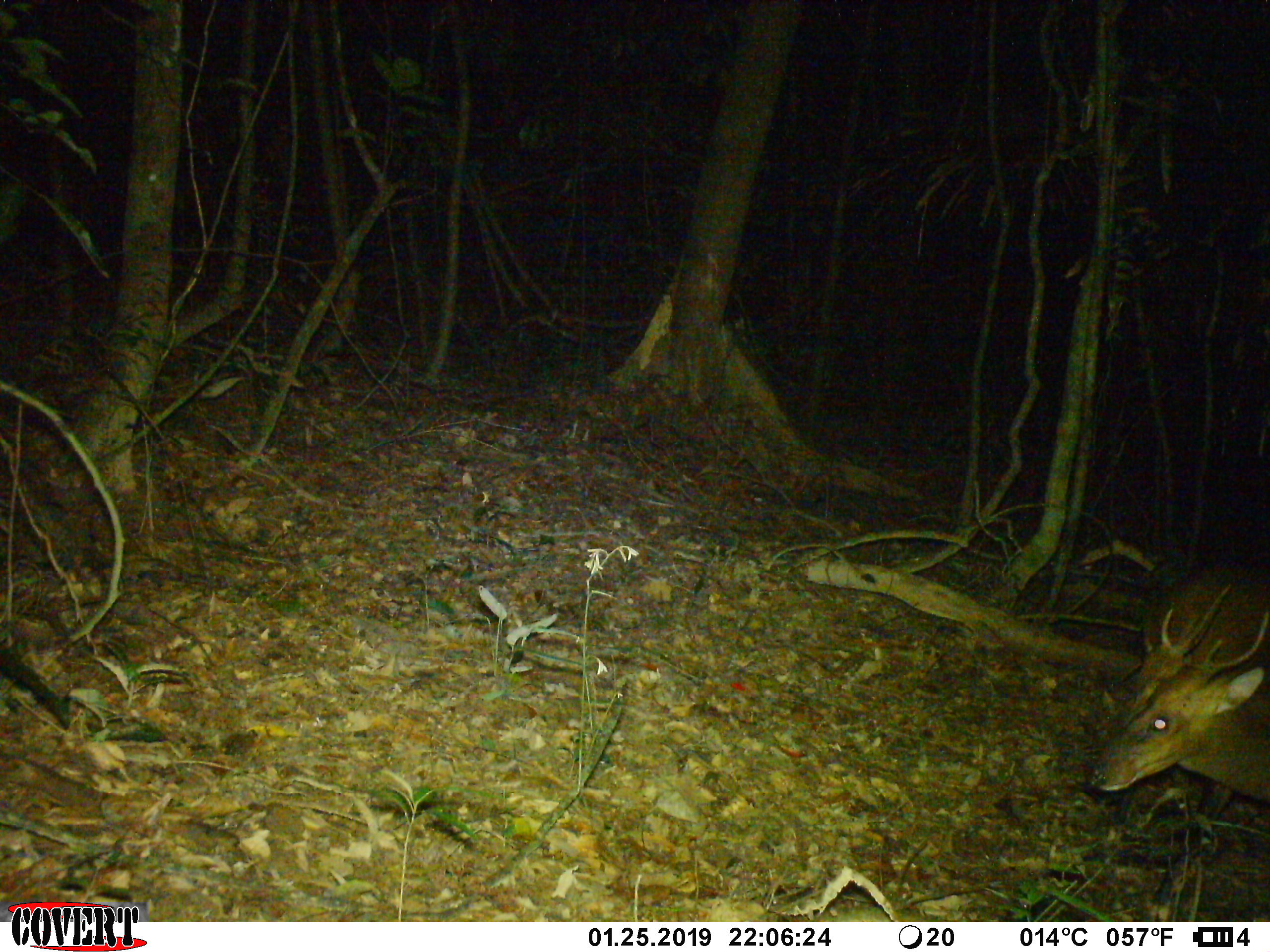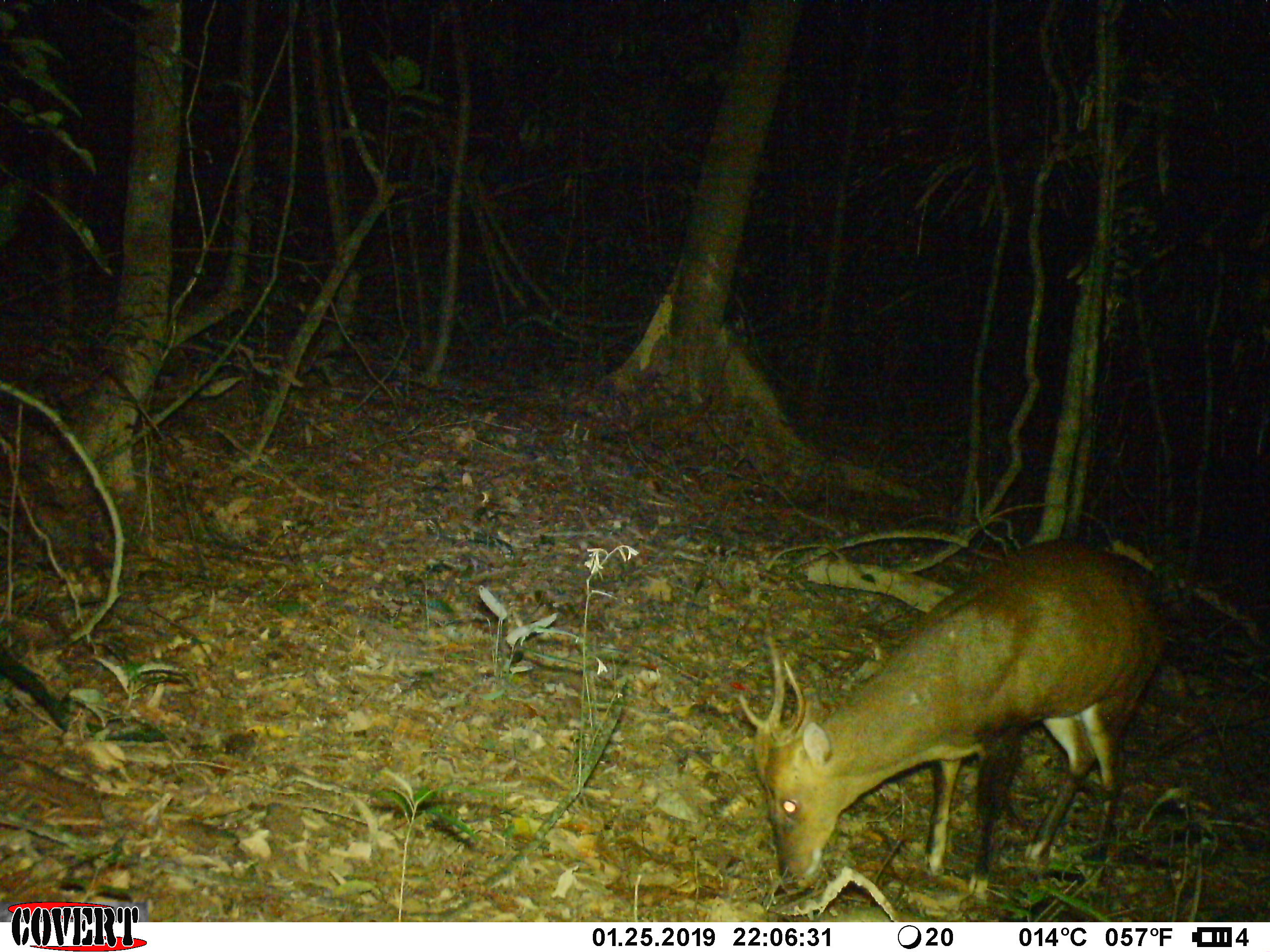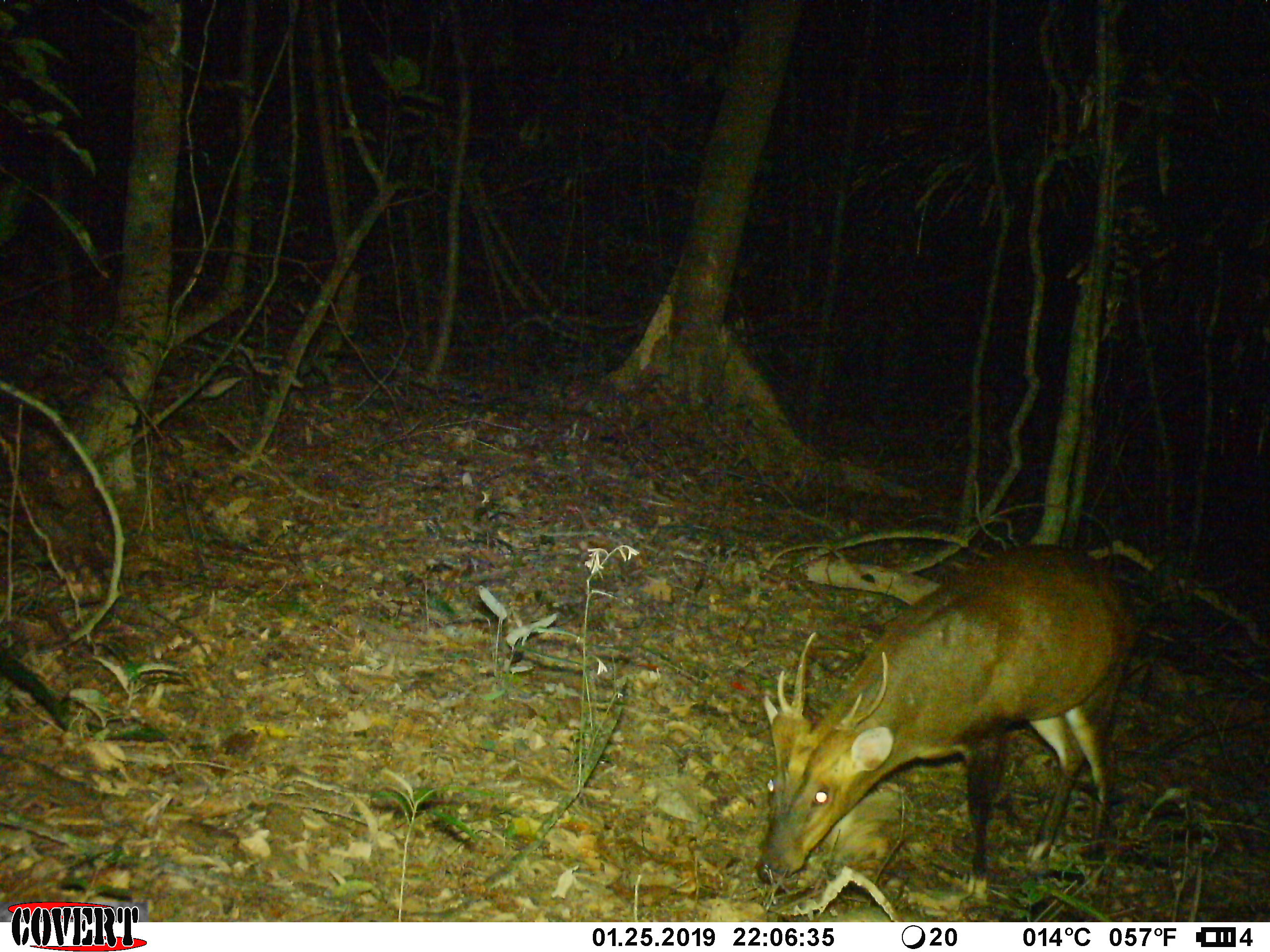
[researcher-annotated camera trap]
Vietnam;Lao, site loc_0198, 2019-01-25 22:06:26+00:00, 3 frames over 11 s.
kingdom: Animalia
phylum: Chordata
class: Mammalia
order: Artiodactyla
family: Cervidae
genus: Muntiacus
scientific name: Muntiacus vuquangensis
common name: large-antlered muntjac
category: large antlered muntjac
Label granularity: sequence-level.